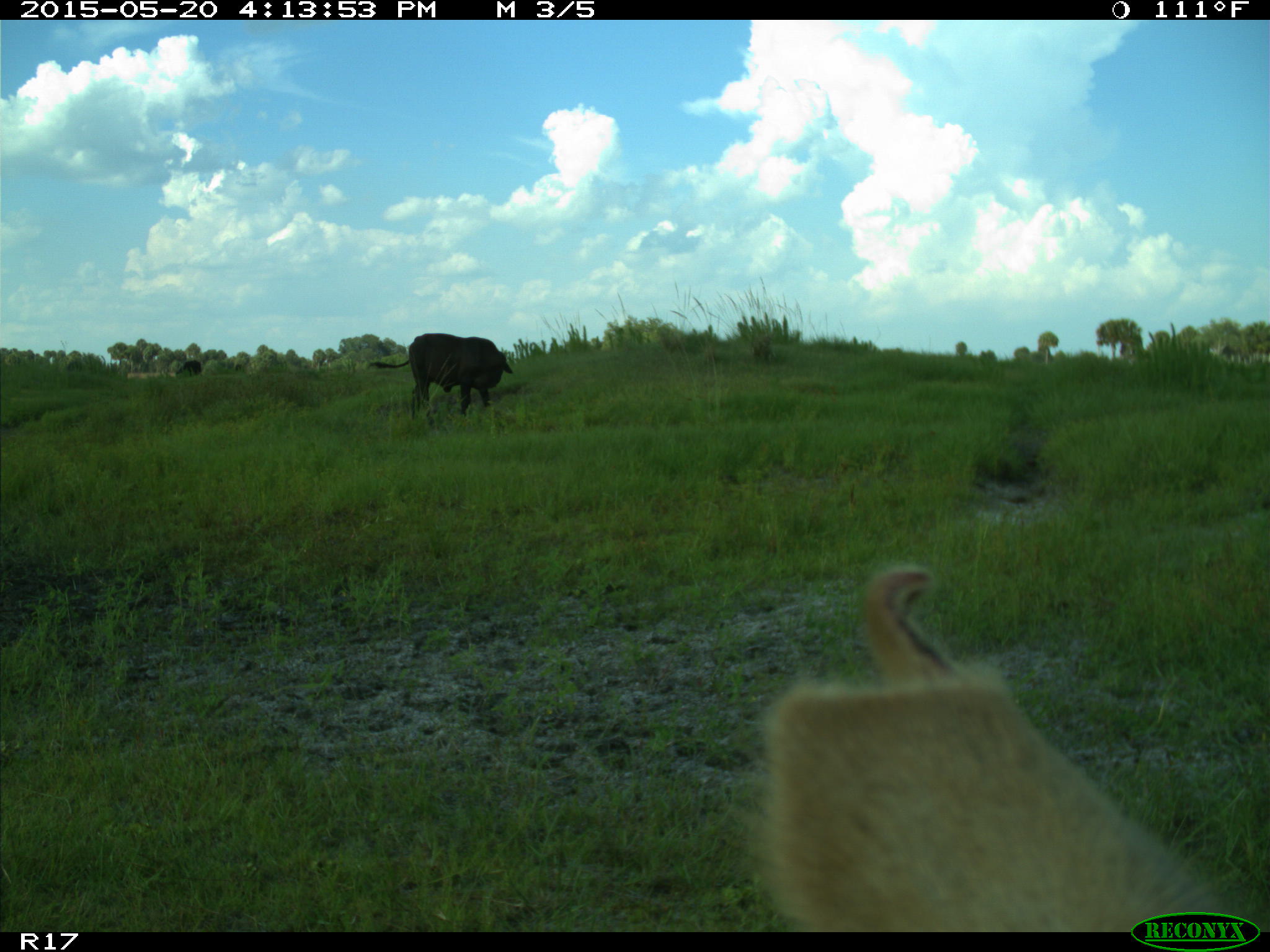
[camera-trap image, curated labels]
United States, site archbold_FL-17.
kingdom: Animalia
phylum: Chordata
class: Mammalia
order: Artiodactyla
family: Bovidae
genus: Bos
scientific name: Bos taurus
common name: domestic cow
Bos taurus (domestic cow).